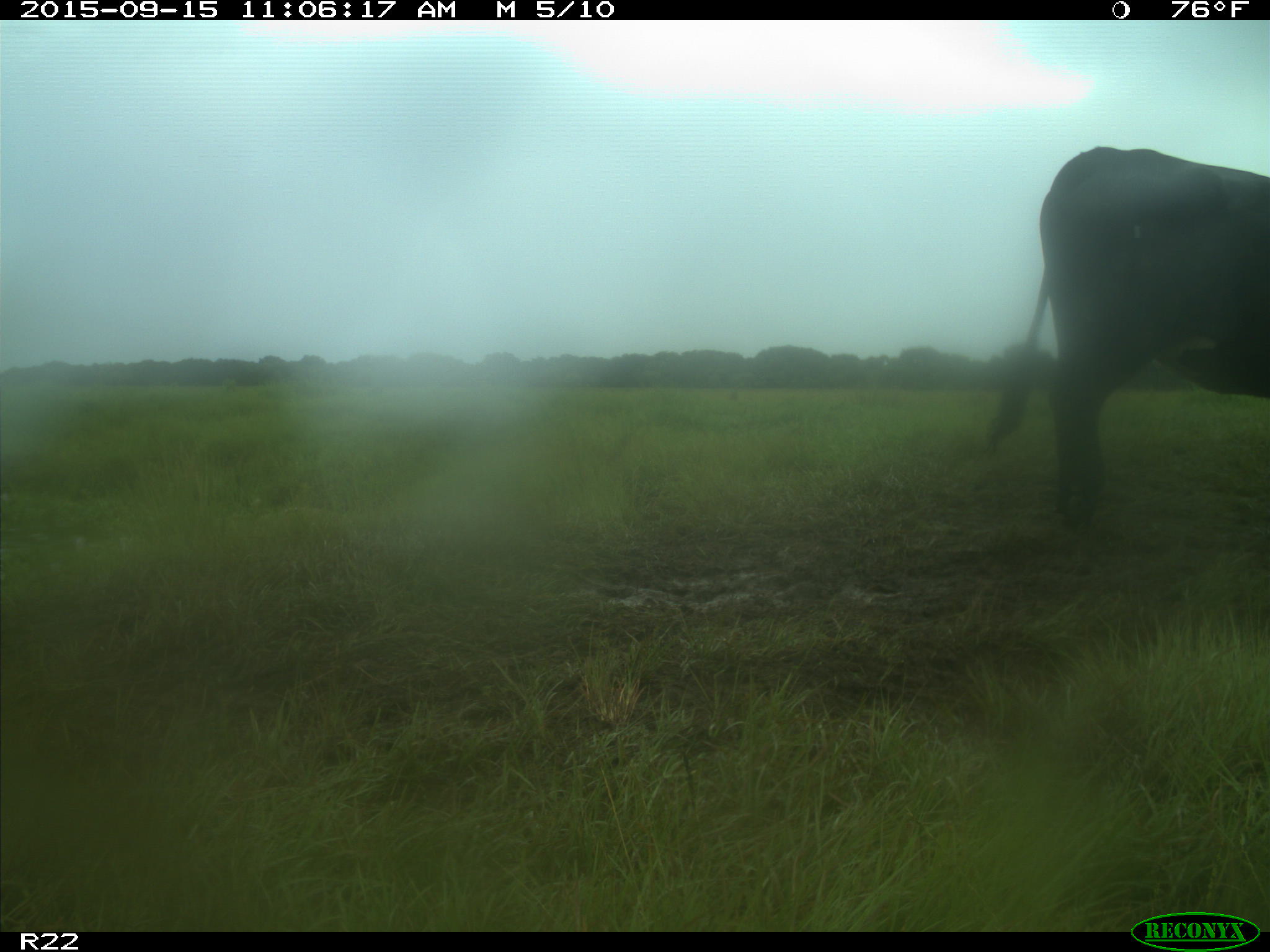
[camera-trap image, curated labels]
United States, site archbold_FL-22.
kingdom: Animalia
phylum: Chordata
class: Mammalia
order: Artiodactyla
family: Bovidae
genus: Bos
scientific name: Bos taurus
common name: domestic cow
Bos taurus (domestic cow).